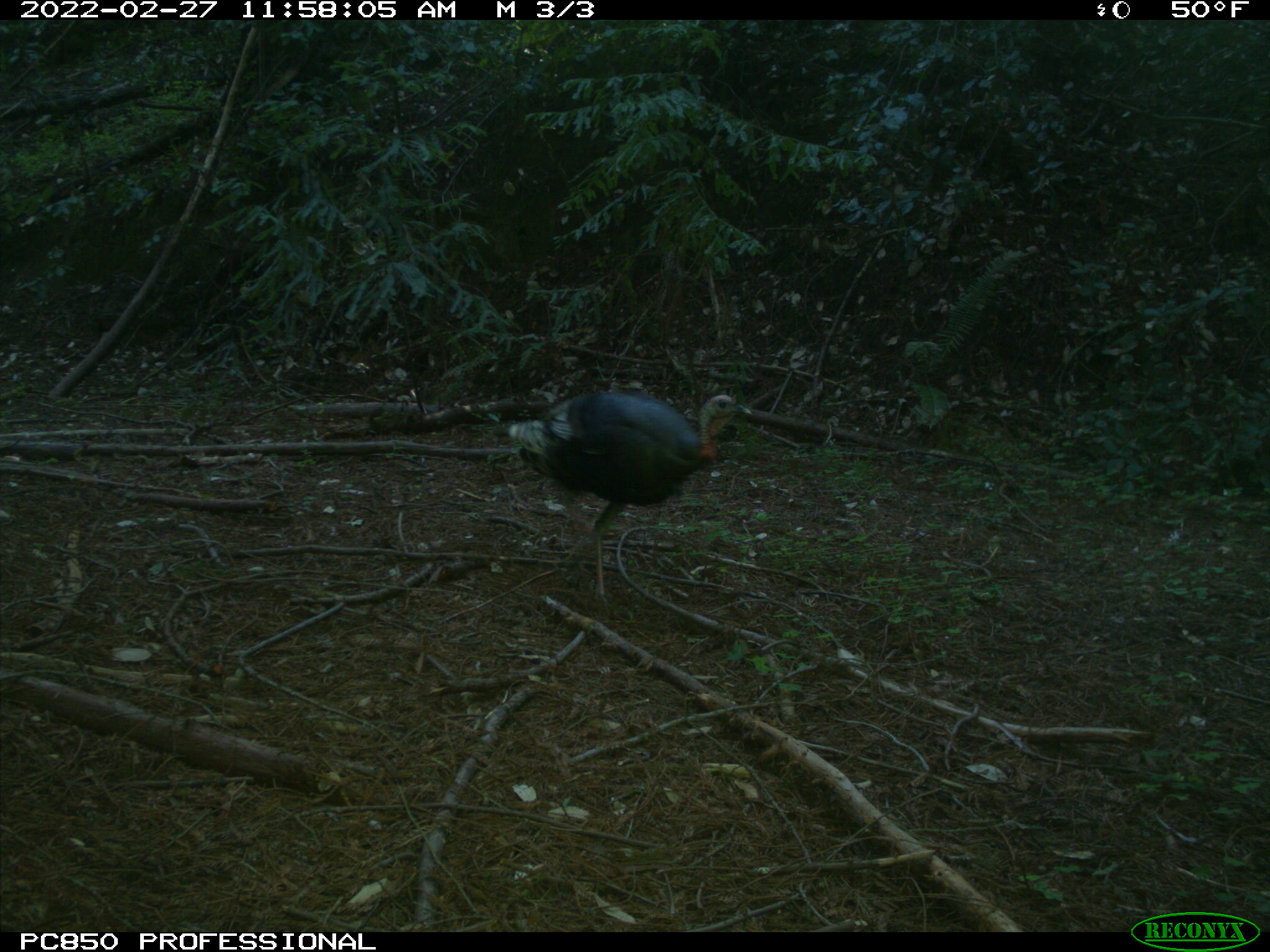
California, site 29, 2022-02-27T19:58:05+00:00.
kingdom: Animalia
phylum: Chordata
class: Aves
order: Galliformes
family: Phasianidae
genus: Meleagris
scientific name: Meleagris gallopavo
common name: turkey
Turkey (Meleagris gallopavo).